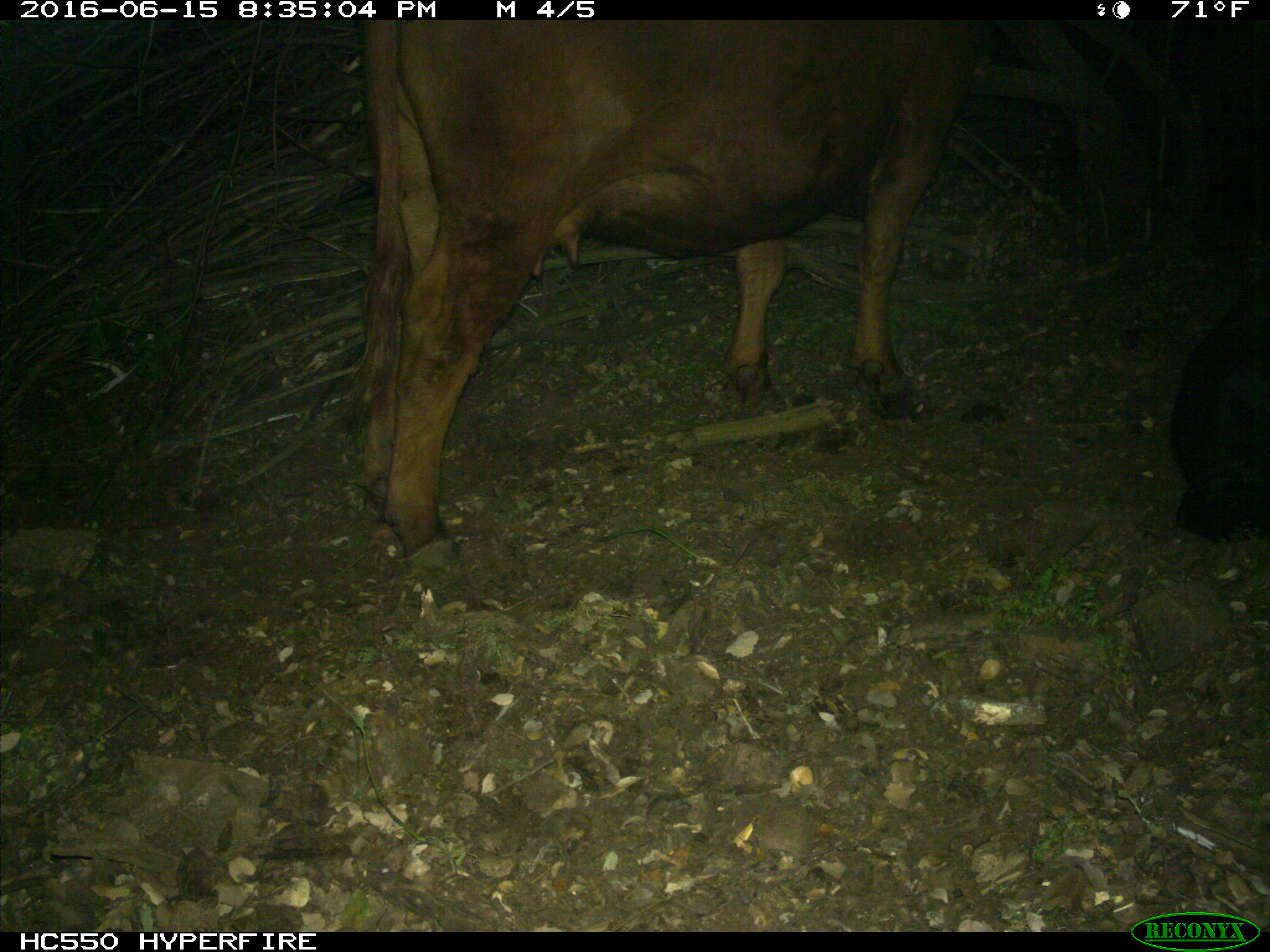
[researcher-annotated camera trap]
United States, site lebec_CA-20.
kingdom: Animalia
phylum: Chordata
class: Mammalia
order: Artiodactyla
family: Bovidae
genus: Bos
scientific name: Bos taurus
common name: domestic cow